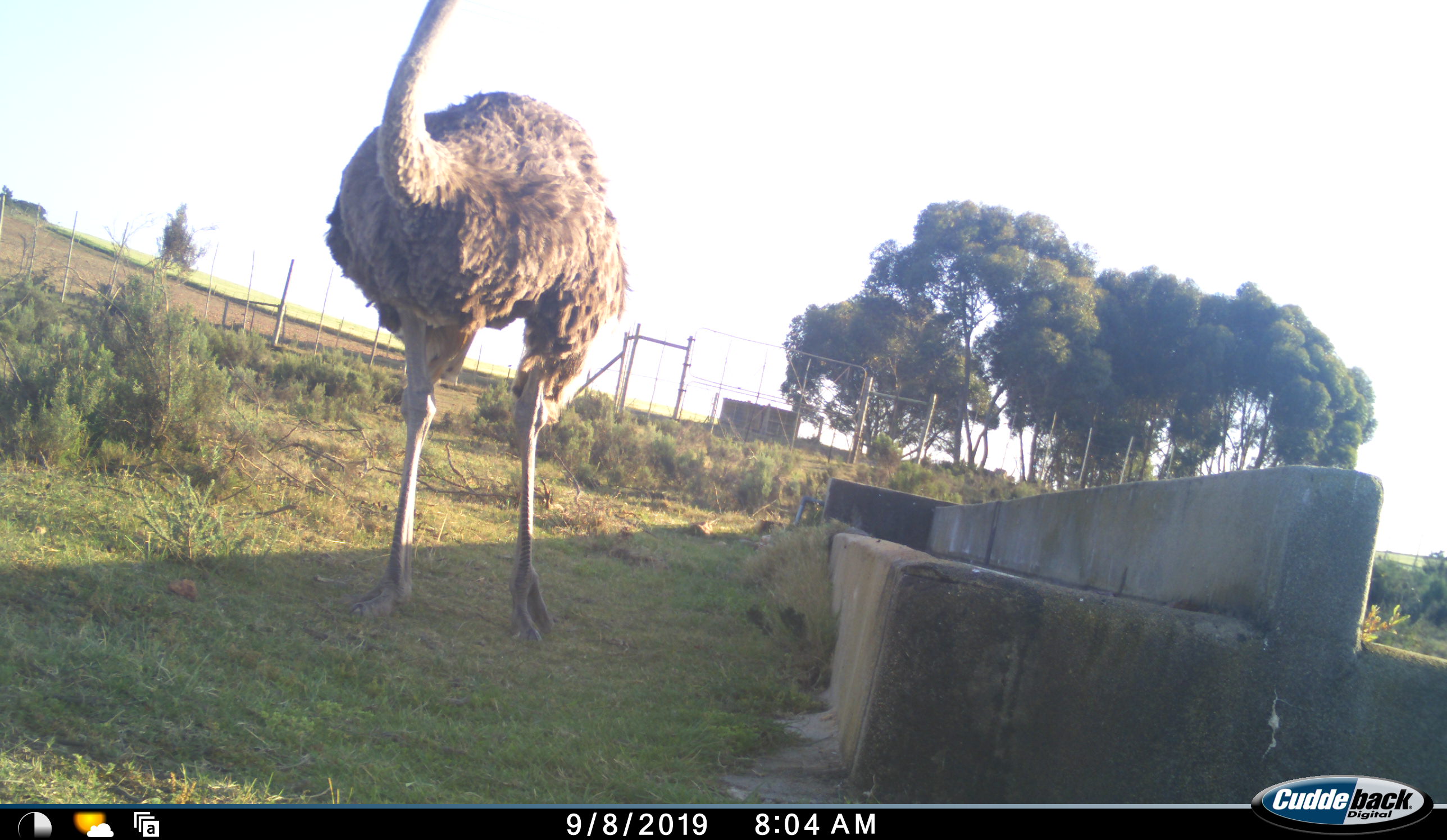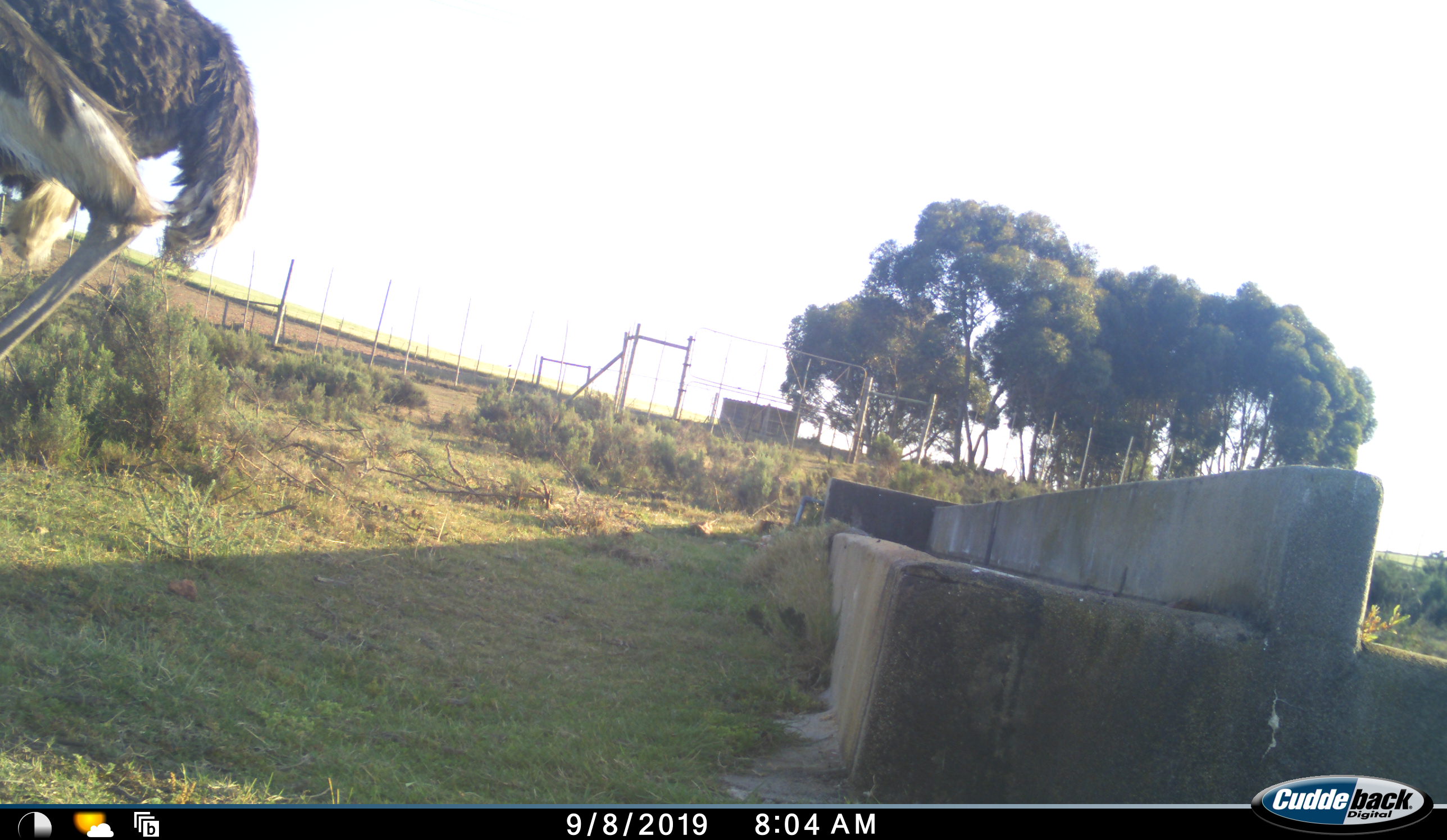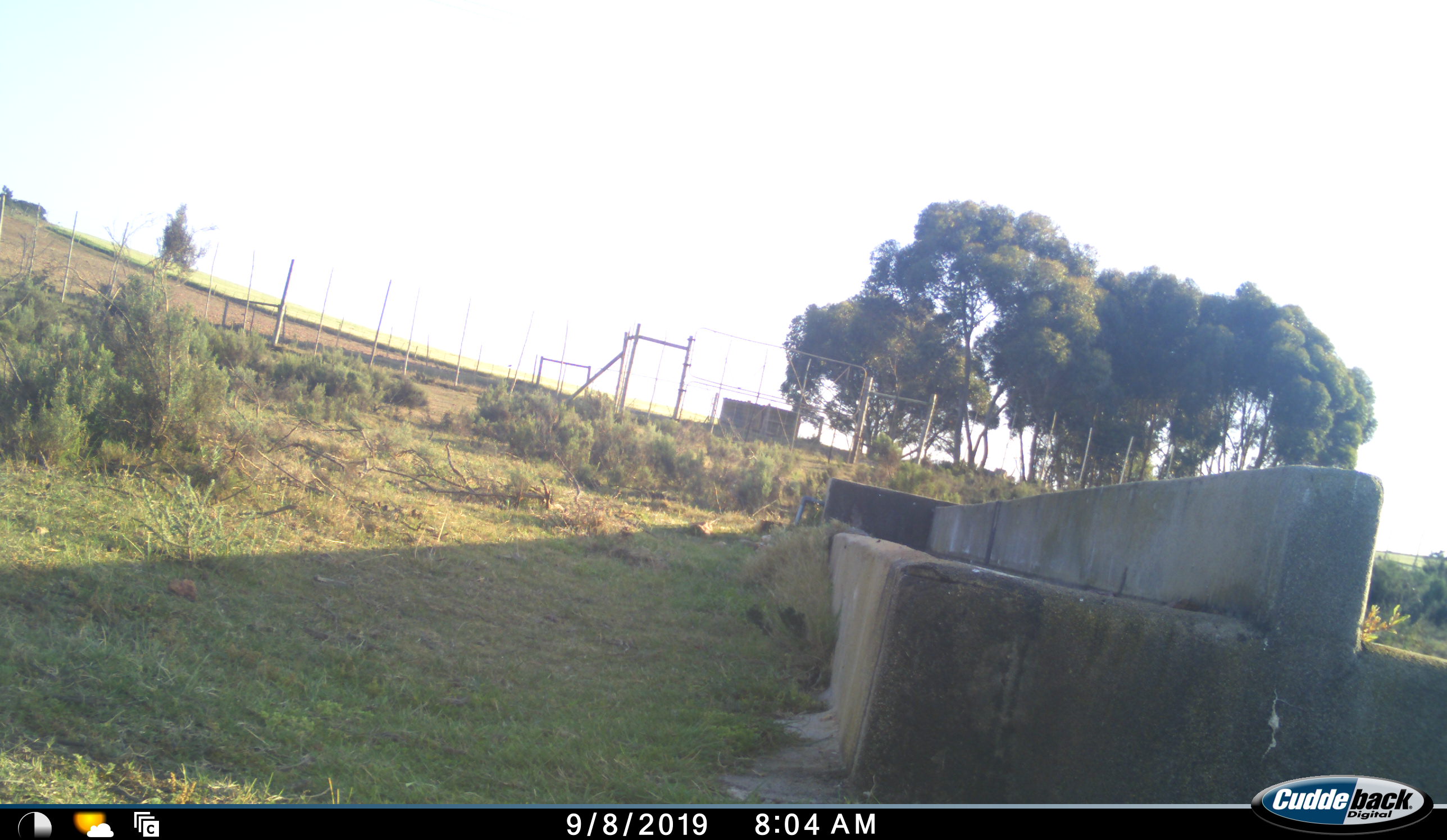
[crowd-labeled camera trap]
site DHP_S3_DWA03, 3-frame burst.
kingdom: Animalia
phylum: Chordata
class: Aves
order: Struthioniformes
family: Struthionidae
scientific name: Struthionidae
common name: ostrich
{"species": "ostrich (Struthionidae)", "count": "1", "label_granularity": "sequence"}